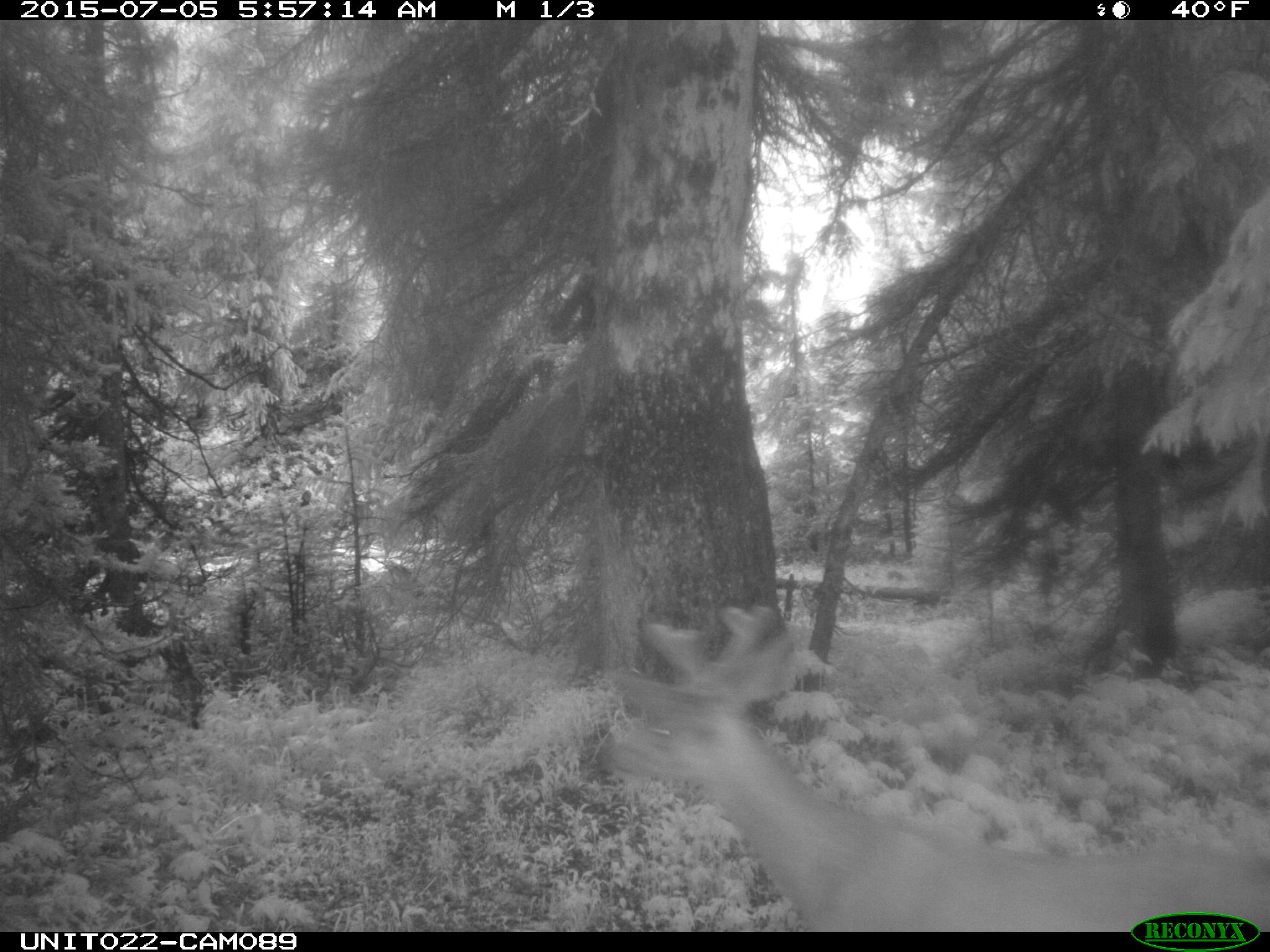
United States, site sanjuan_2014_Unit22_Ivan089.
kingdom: Animalia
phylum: Chordata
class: Mammalia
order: Artiodactyla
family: Cervidae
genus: Odocoileus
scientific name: Odocoileus hemionus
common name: mule deer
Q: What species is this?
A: Odocoileus hemionus (mule deer).